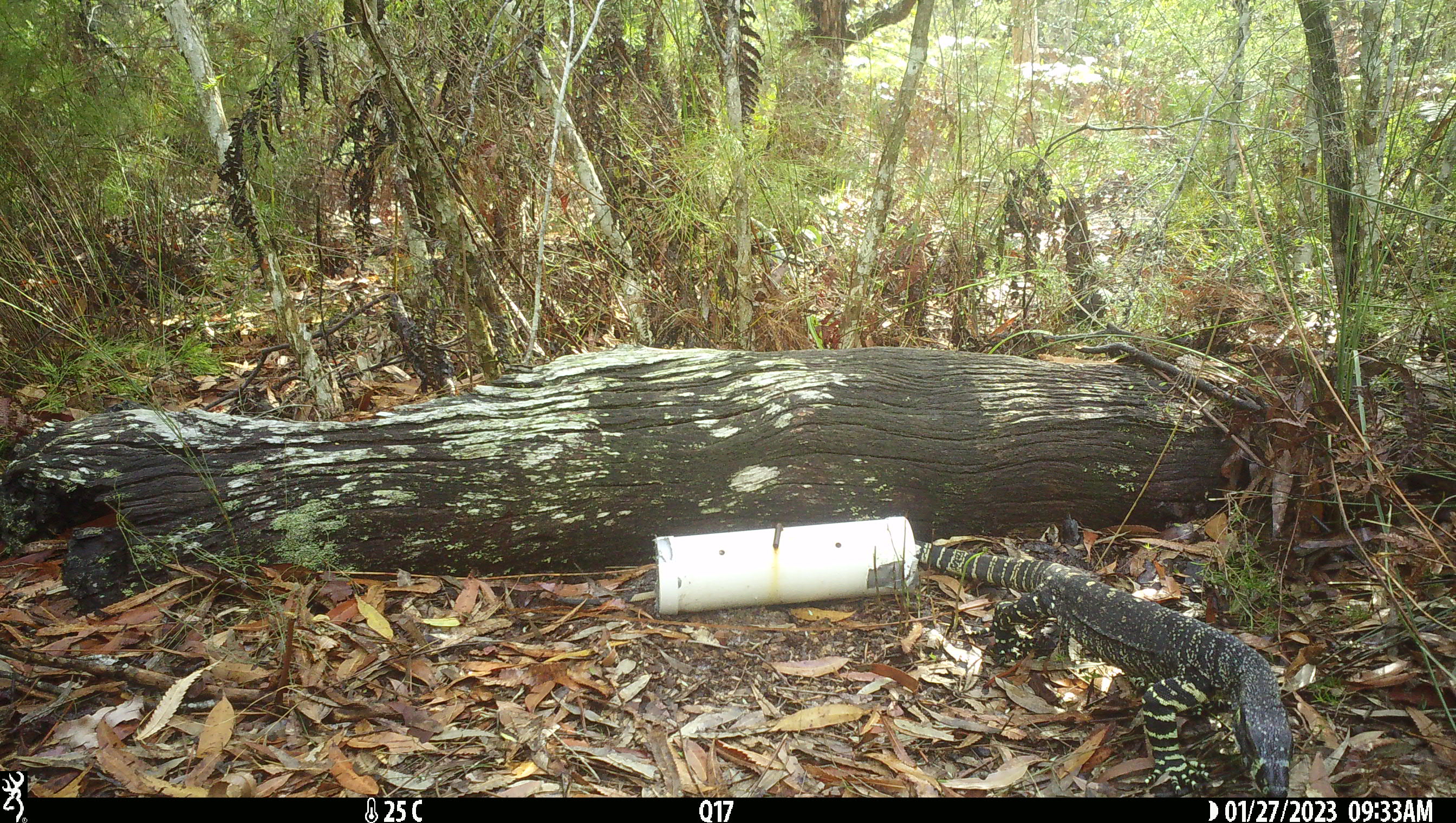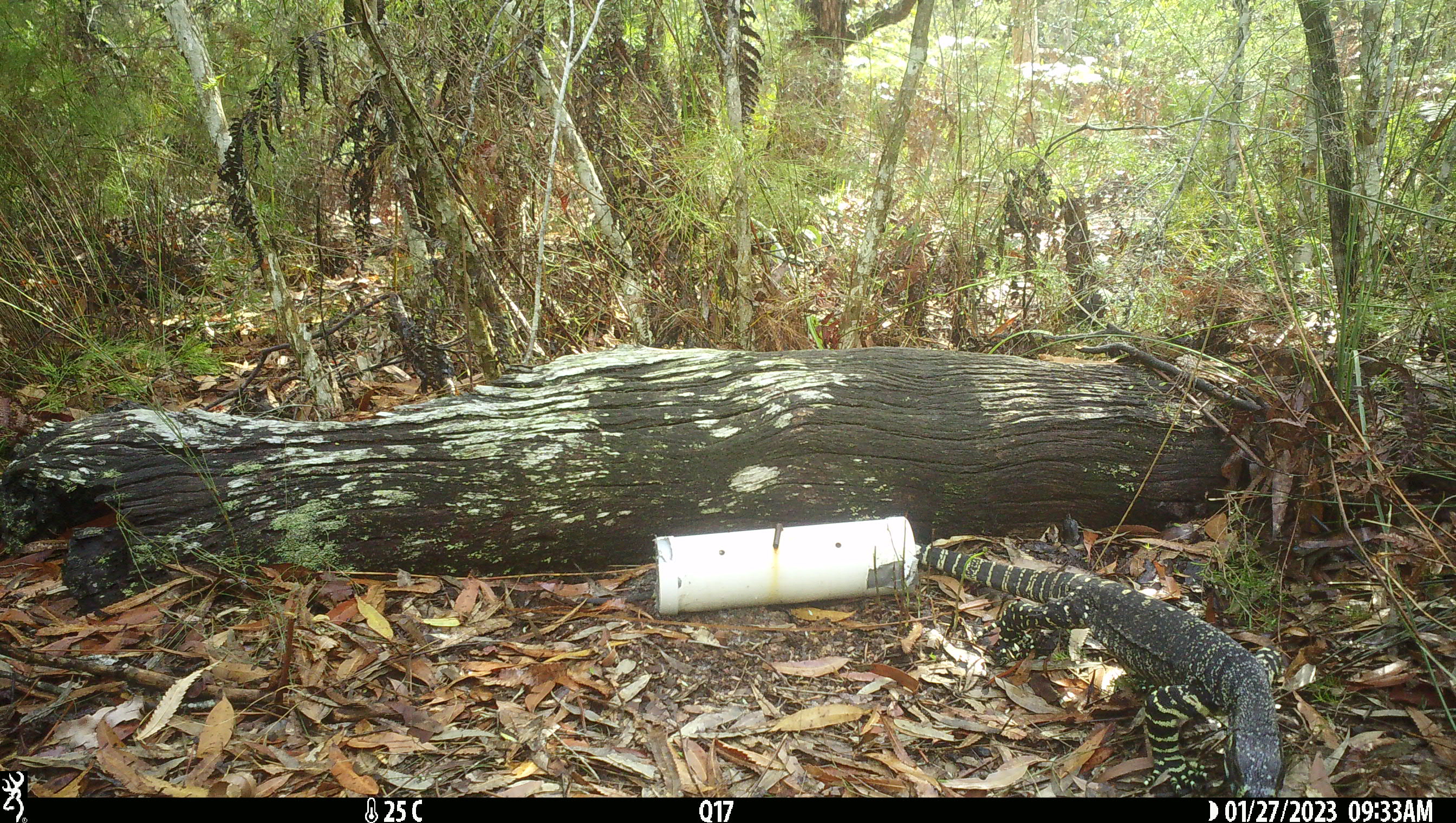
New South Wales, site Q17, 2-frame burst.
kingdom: Animalia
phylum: Chordata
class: Reptilia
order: Squamata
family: Varanidae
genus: Varanus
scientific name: Varanus varius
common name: lace monitor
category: goanna